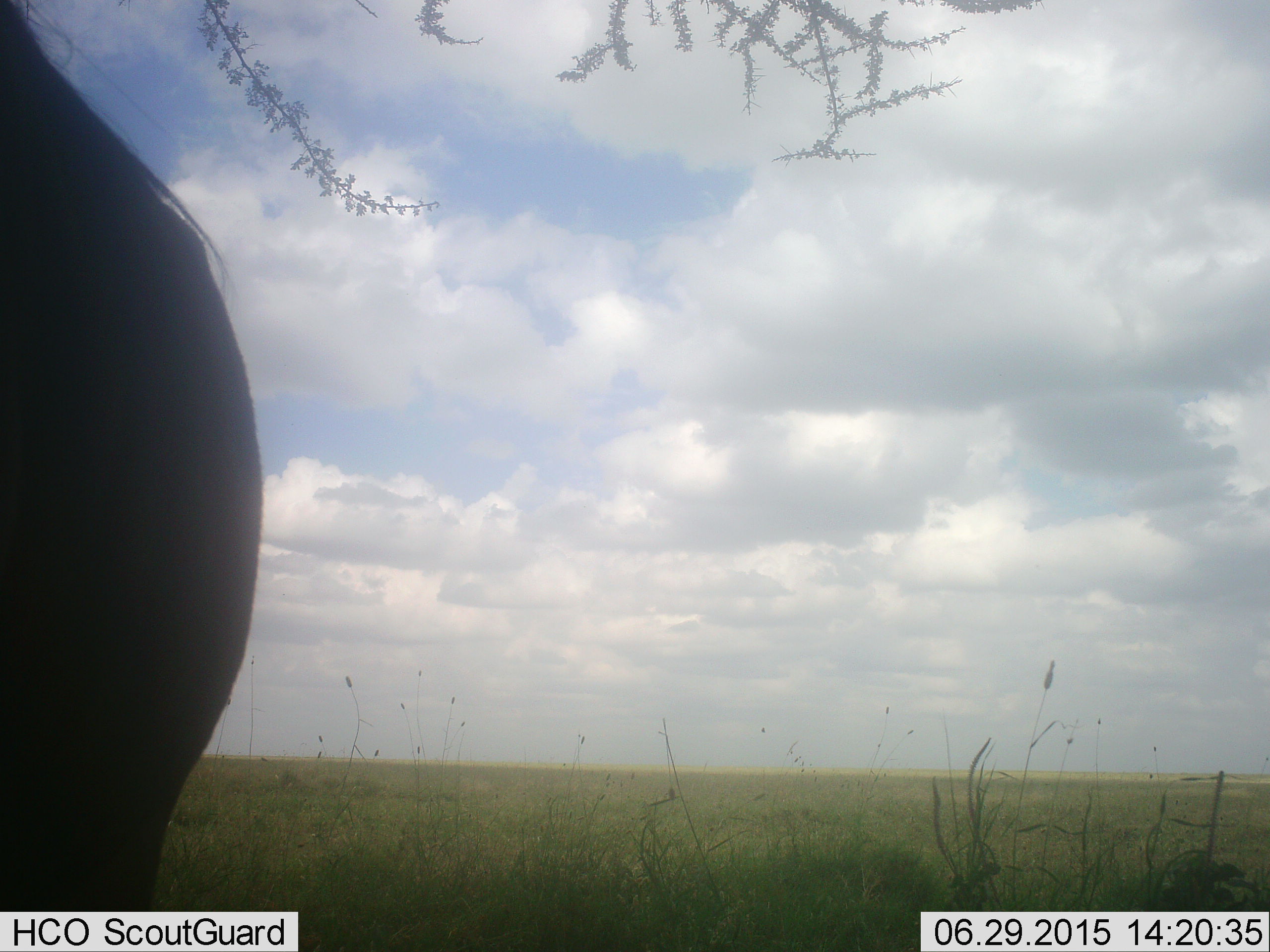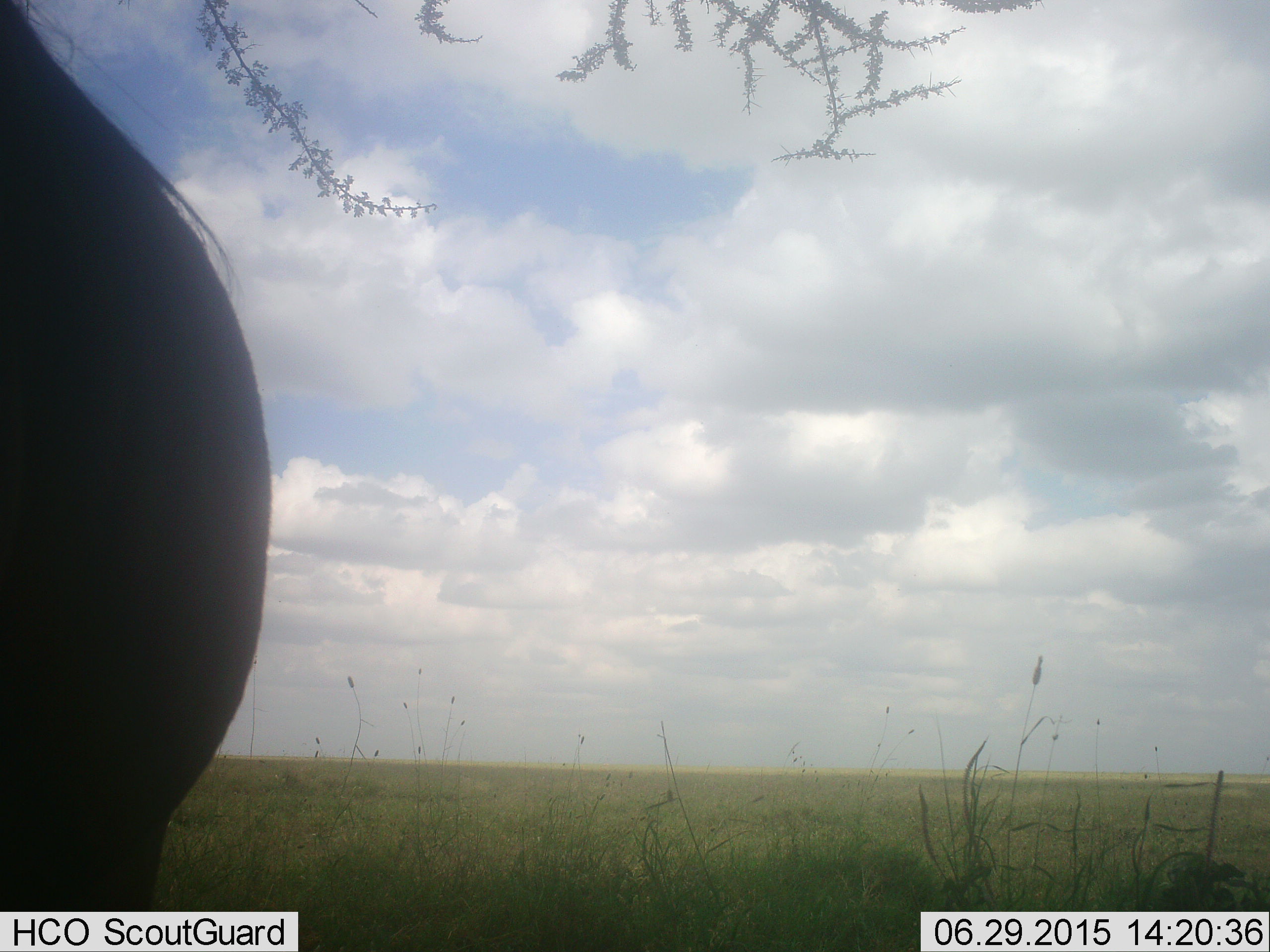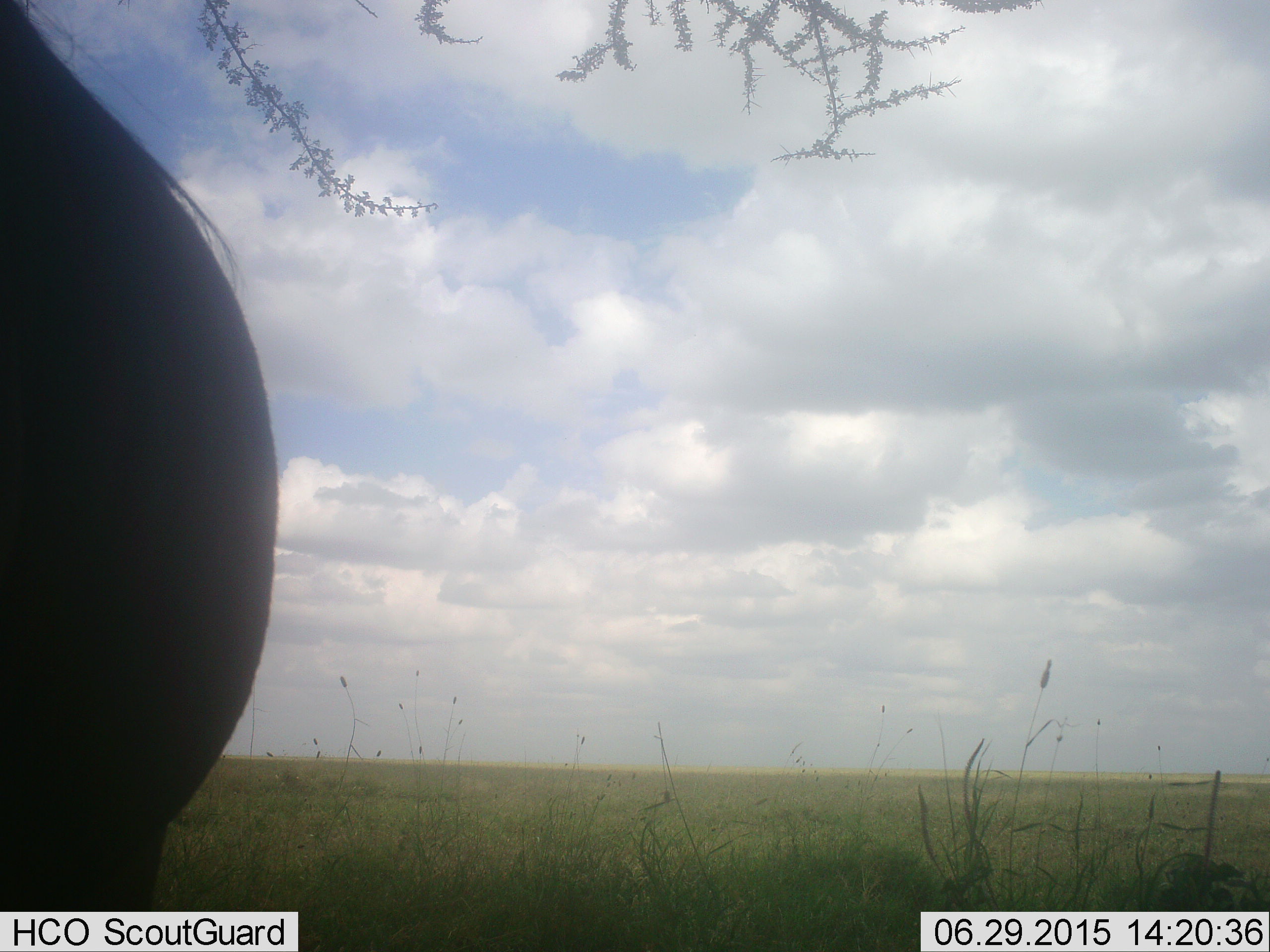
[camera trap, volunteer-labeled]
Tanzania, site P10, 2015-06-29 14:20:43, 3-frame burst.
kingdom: Animalia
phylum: Chordata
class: Mammalia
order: Artiodactyla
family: Bovidae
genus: Connochaetes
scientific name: Connochaetes taurinus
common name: blue wildebeest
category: wildebeest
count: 1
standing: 100%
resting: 0%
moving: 0%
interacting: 0%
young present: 0%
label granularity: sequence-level